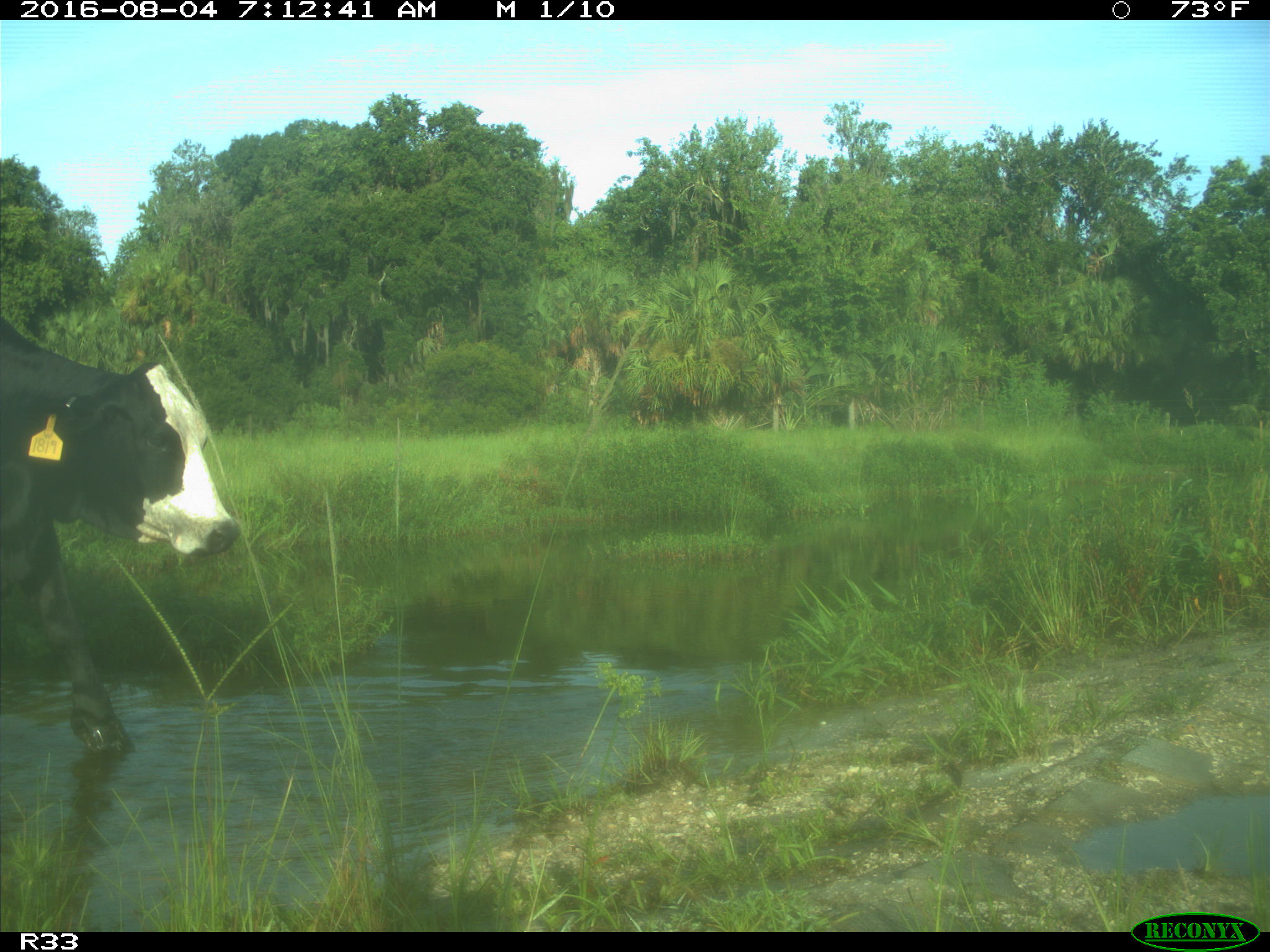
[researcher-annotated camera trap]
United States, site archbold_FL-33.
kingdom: Animalia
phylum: Chordata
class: Mammalia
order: Artiodactyla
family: Bovidae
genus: Bos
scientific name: Bos taurus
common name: domestic cow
Bos taurus (domestic cow).